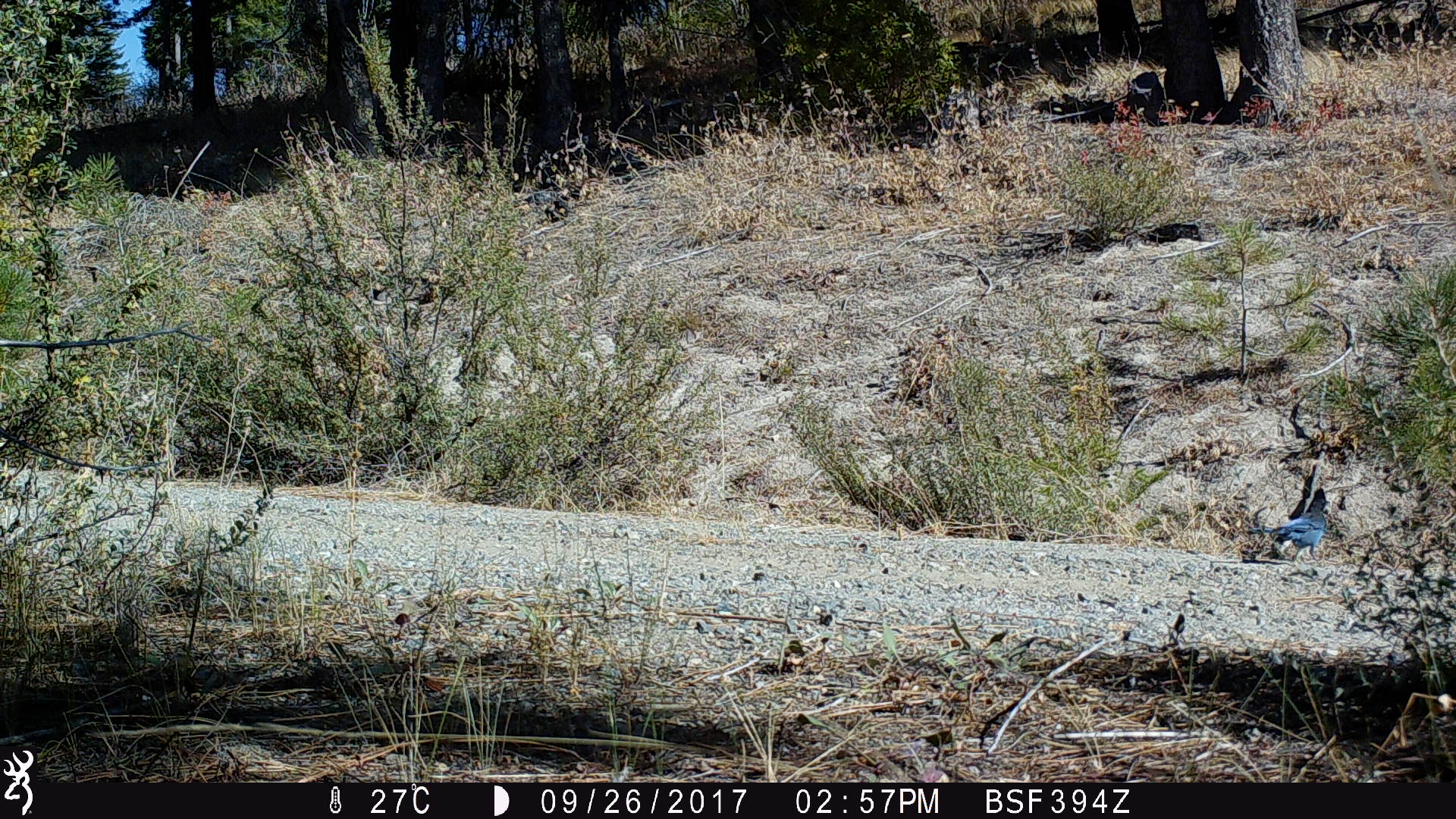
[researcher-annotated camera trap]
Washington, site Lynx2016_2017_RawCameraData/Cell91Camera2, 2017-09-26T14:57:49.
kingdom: Animalia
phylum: Chordata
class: Aves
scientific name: Aves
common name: birds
Aves (birds). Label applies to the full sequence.